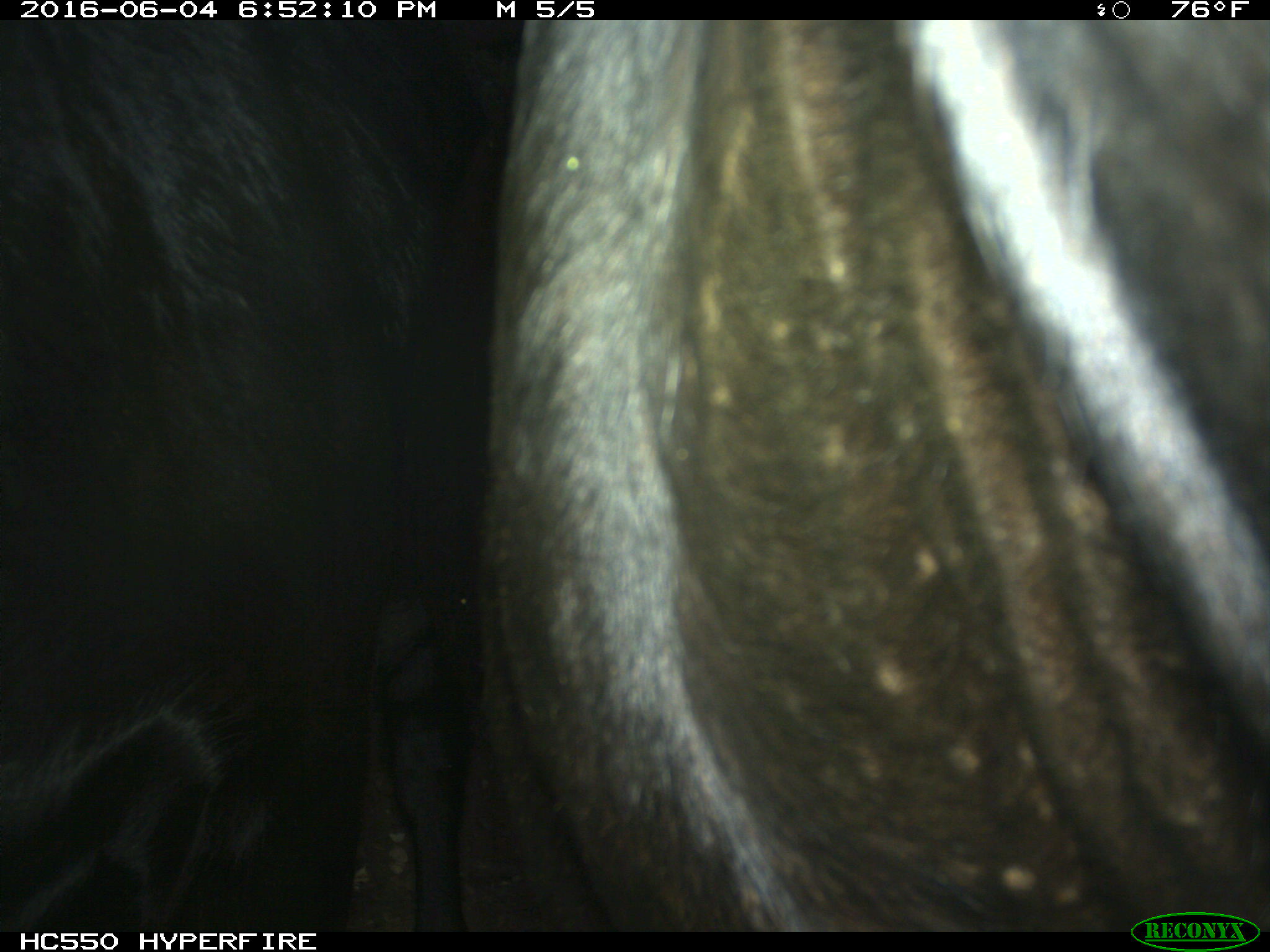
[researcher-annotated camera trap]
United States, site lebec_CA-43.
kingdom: Animalia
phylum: Chordata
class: Mammalia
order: Artiodactyla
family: Bovidae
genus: Bos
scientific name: Bos taurus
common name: domestic cow